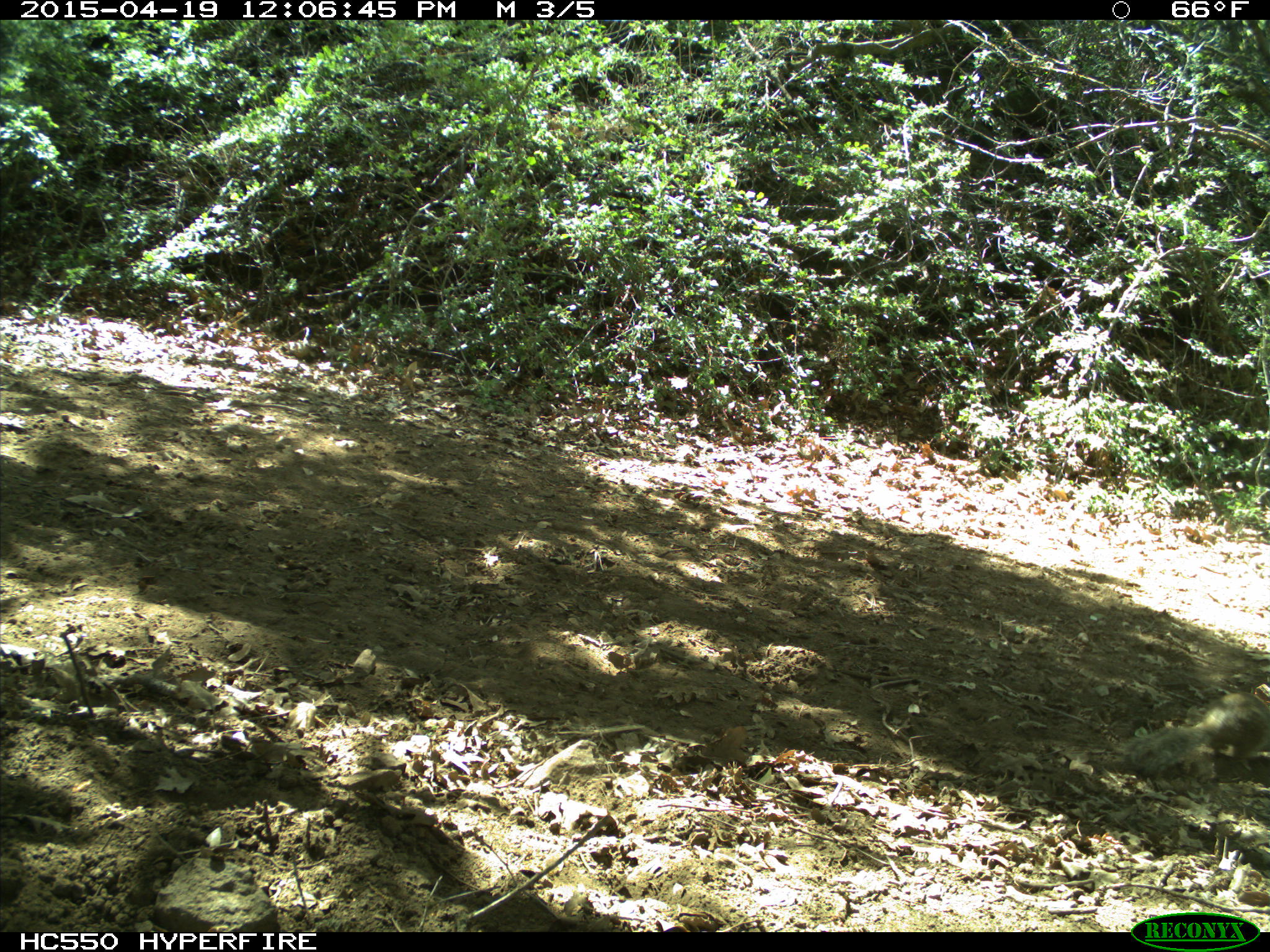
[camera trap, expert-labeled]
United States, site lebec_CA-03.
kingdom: Animalia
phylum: Chordata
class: Mammalia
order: Rodentia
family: Sciuridae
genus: Otospermophilus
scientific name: Otospermophilus beecheyi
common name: california ground squirrel